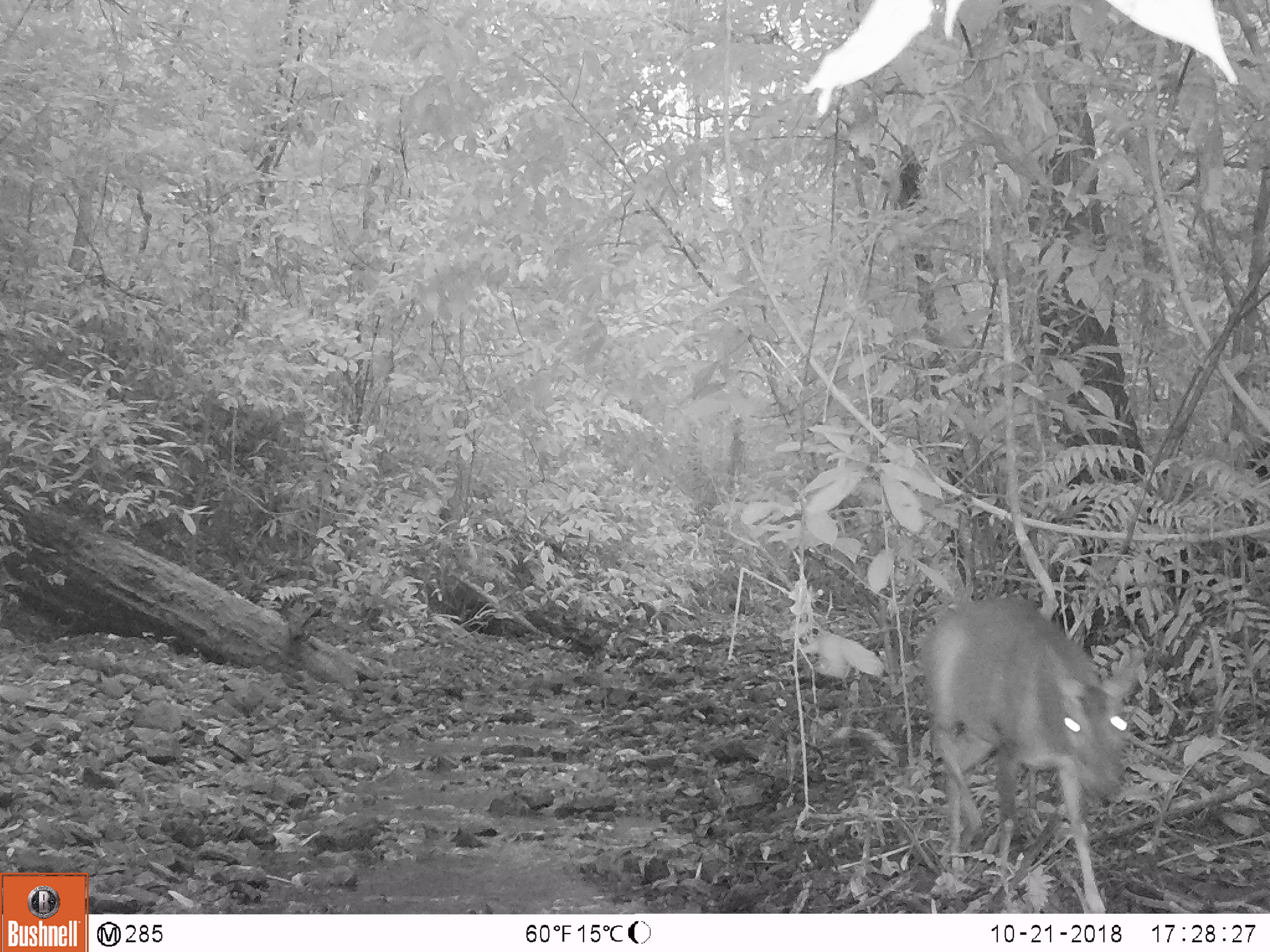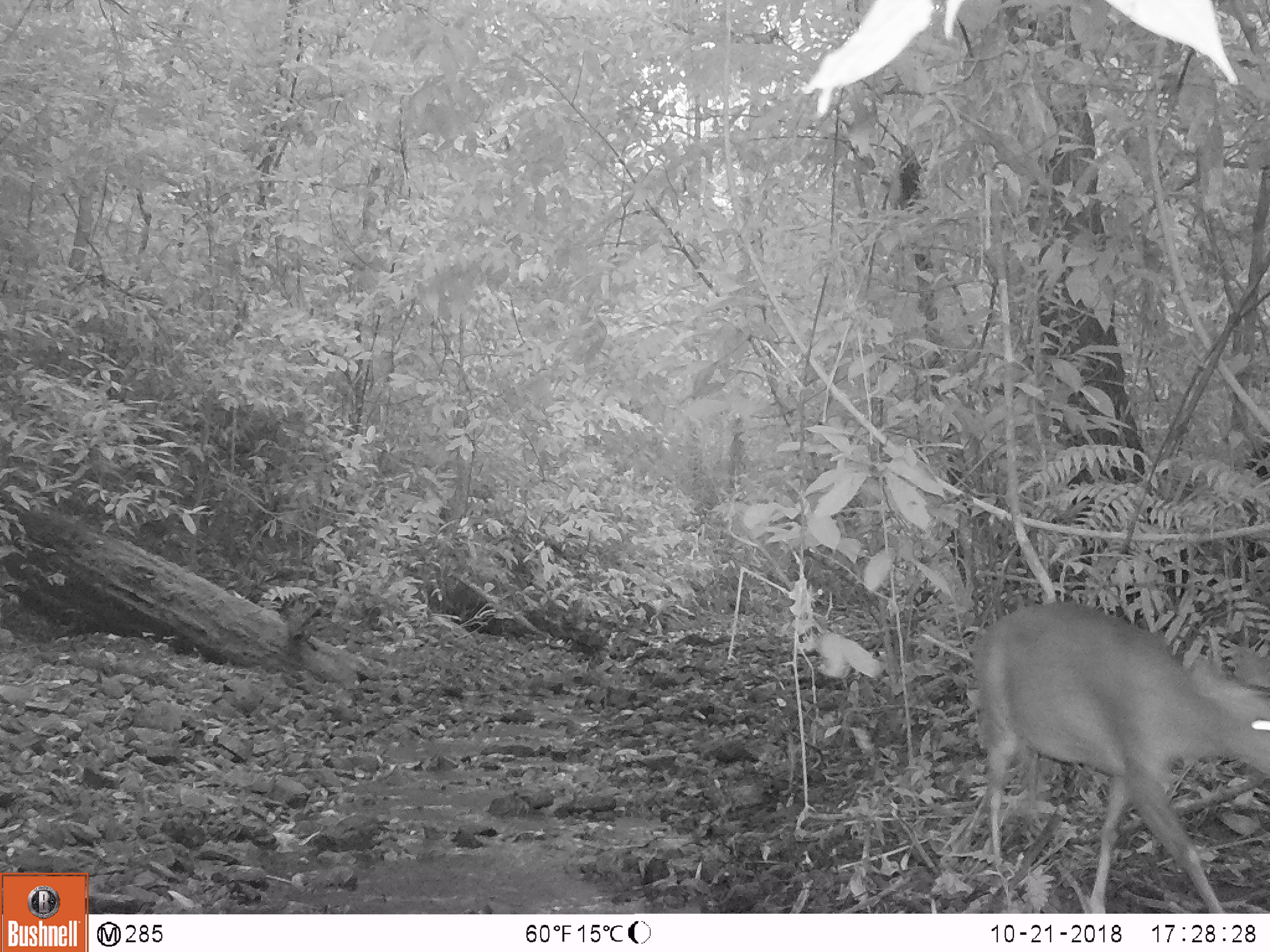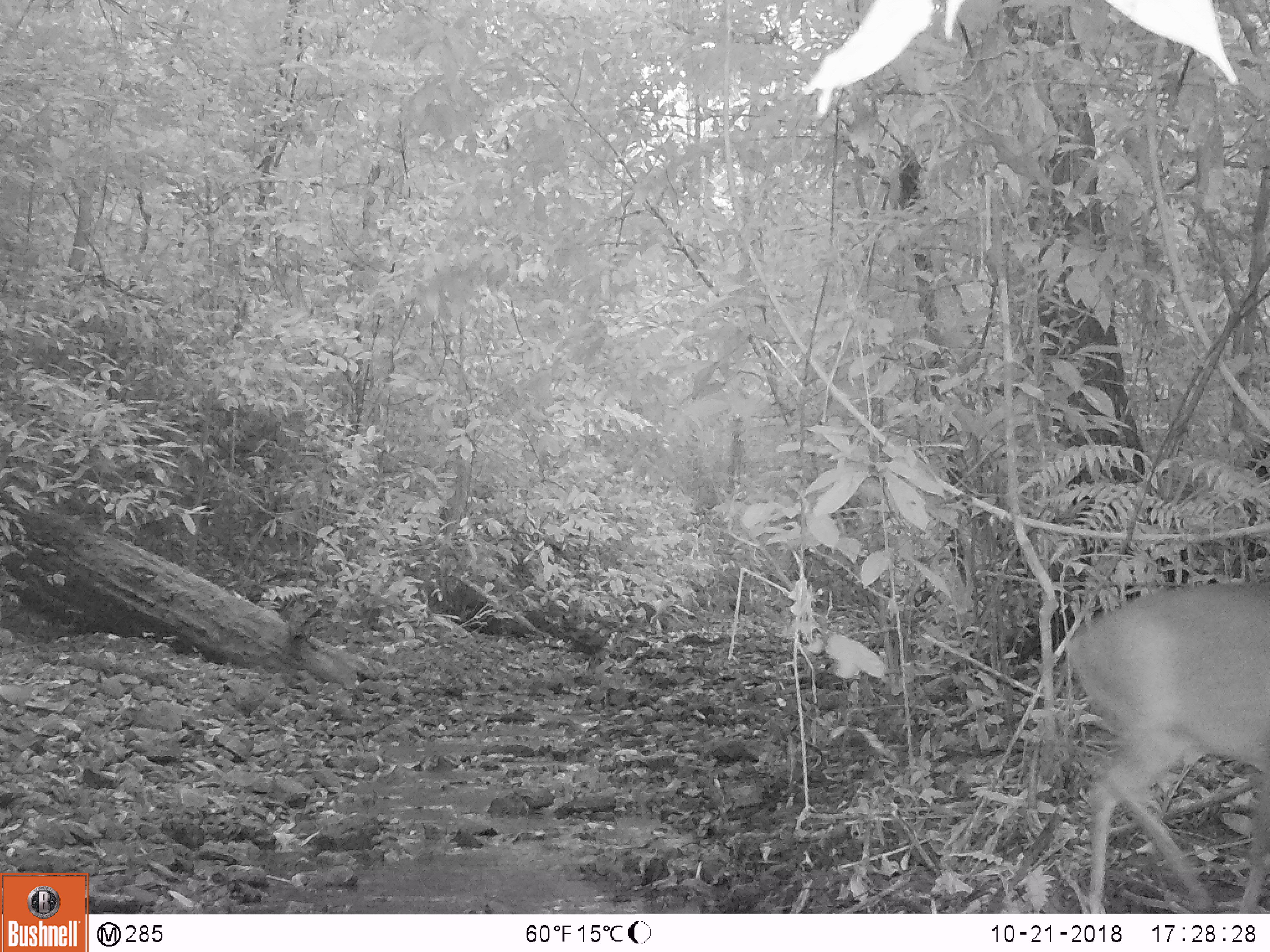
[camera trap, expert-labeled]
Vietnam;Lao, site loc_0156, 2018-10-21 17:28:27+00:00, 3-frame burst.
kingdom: Animalia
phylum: Chordata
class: Mammalia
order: Artiodactyla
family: Cervidae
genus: Muntiacus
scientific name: Muntiacus vuquangensis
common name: large-antlered muntjac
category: large antlered muntjac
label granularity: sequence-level